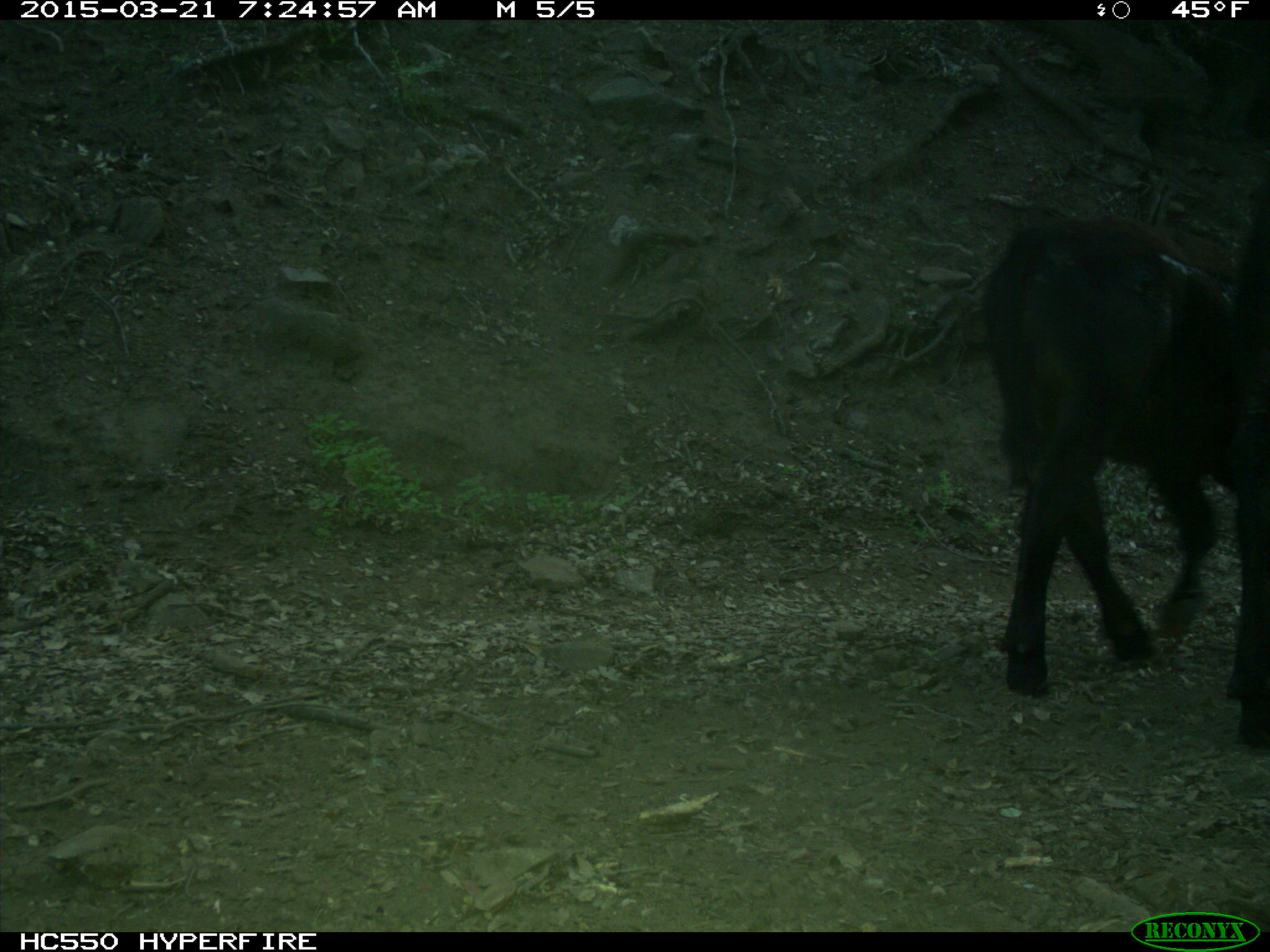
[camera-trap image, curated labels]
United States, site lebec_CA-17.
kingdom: Animalia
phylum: Chordata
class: Mammalia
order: Artiodactyla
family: Bovidae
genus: Bos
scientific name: Bos taurus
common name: domestic cow